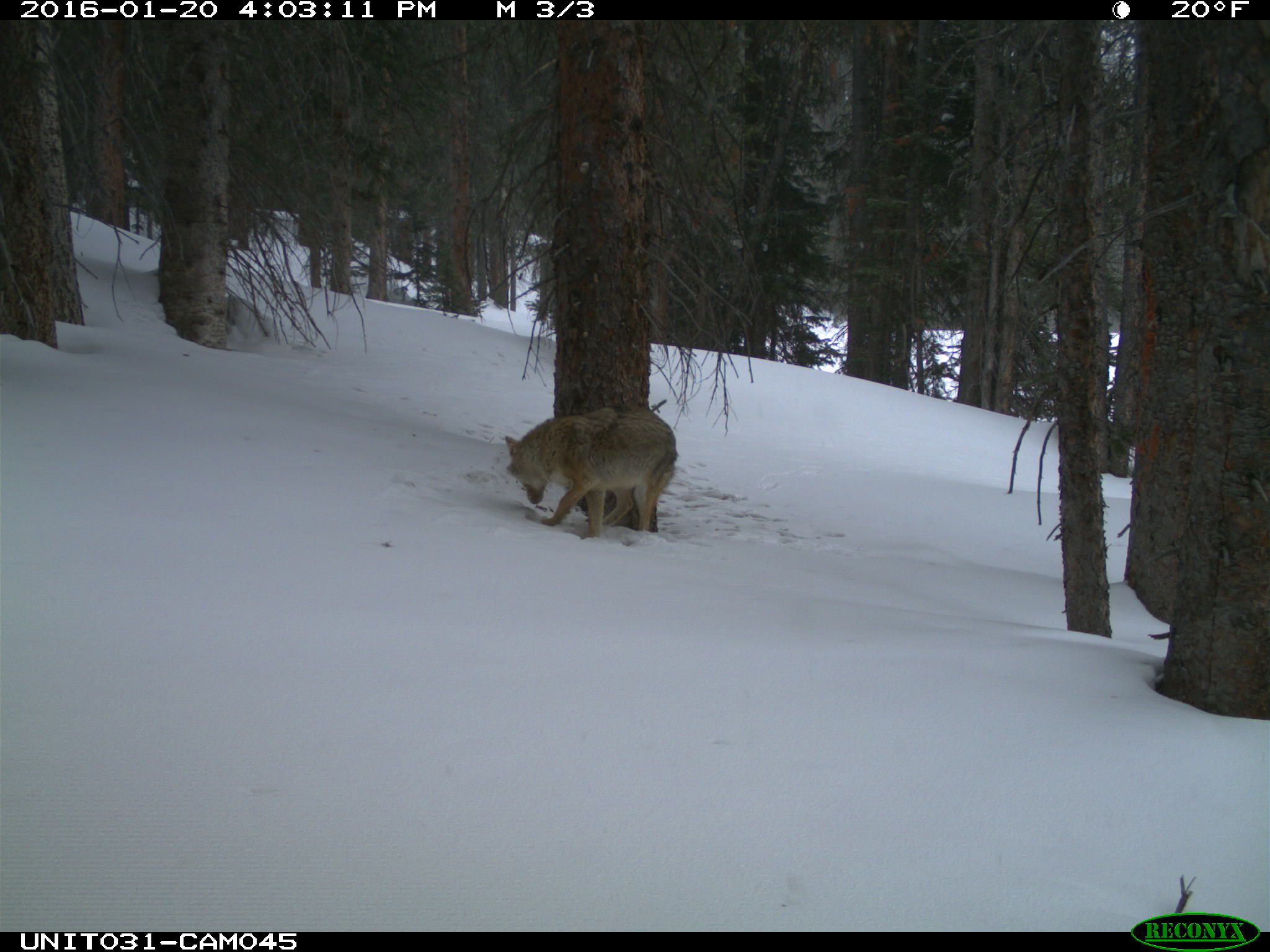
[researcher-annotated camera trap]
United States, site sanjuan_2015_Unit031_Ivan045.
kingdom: Animalia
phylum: Chordata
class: Mammalia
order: Carnivora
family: Canidae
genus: Canis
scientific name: Canis latrans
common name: coyote